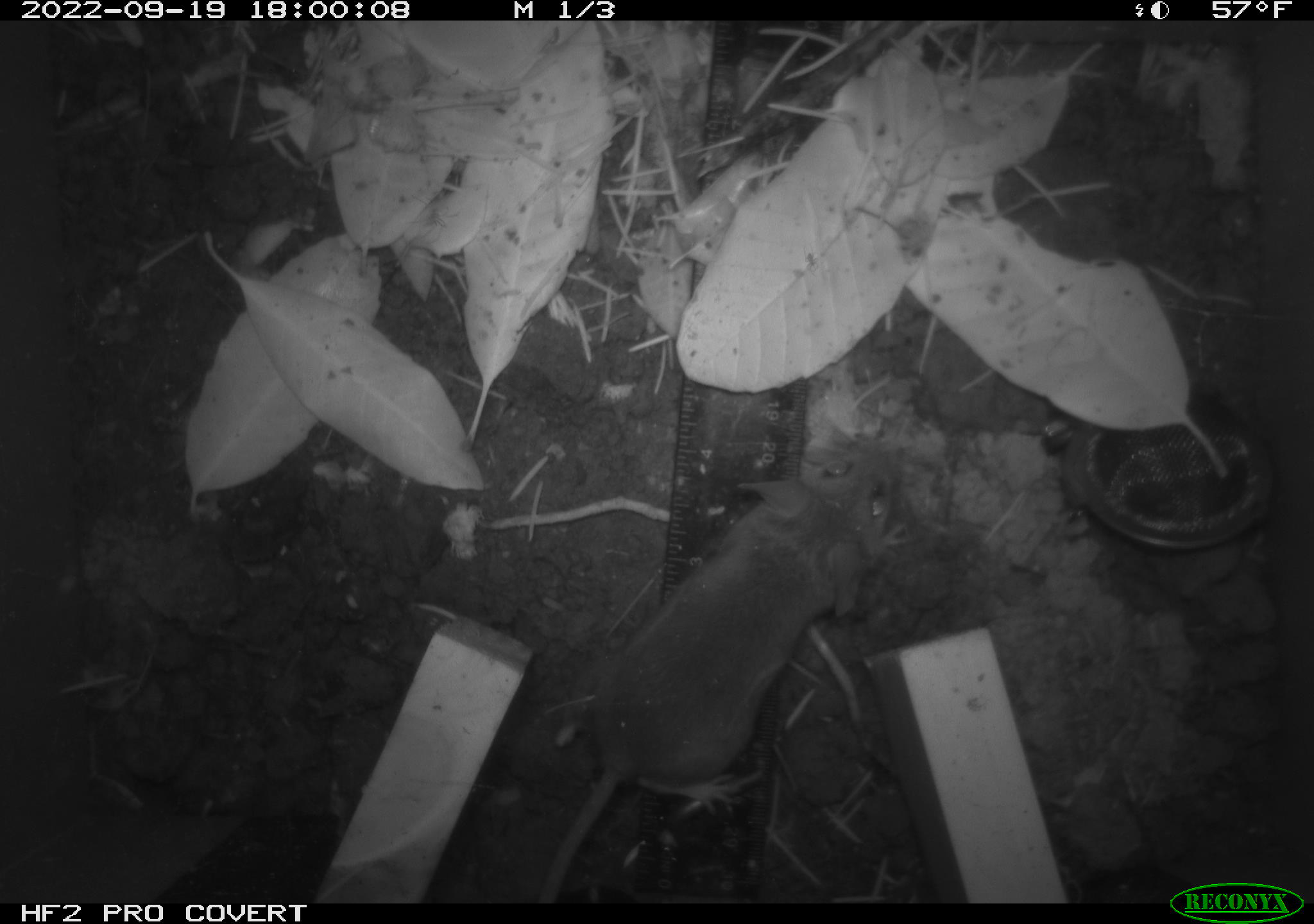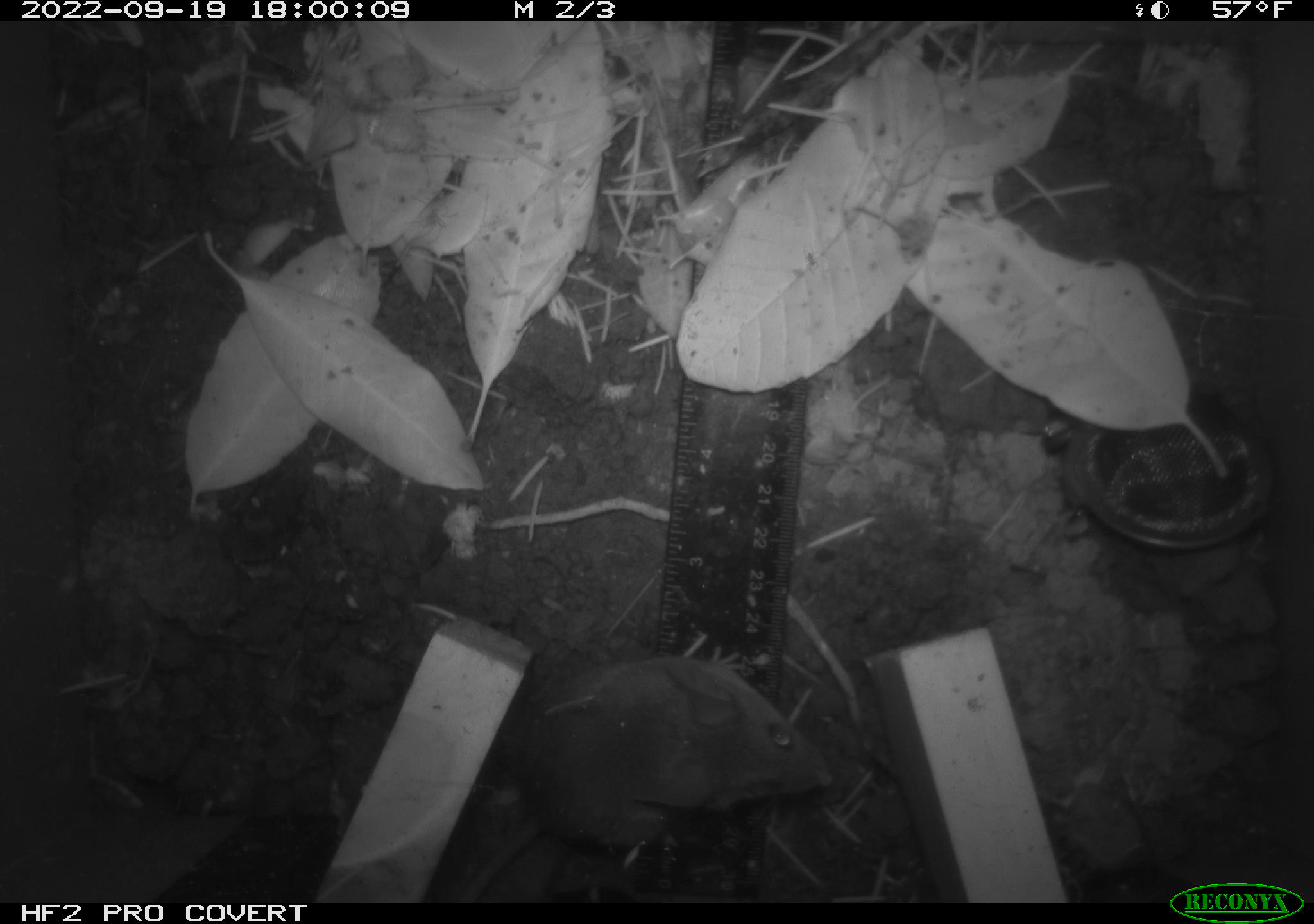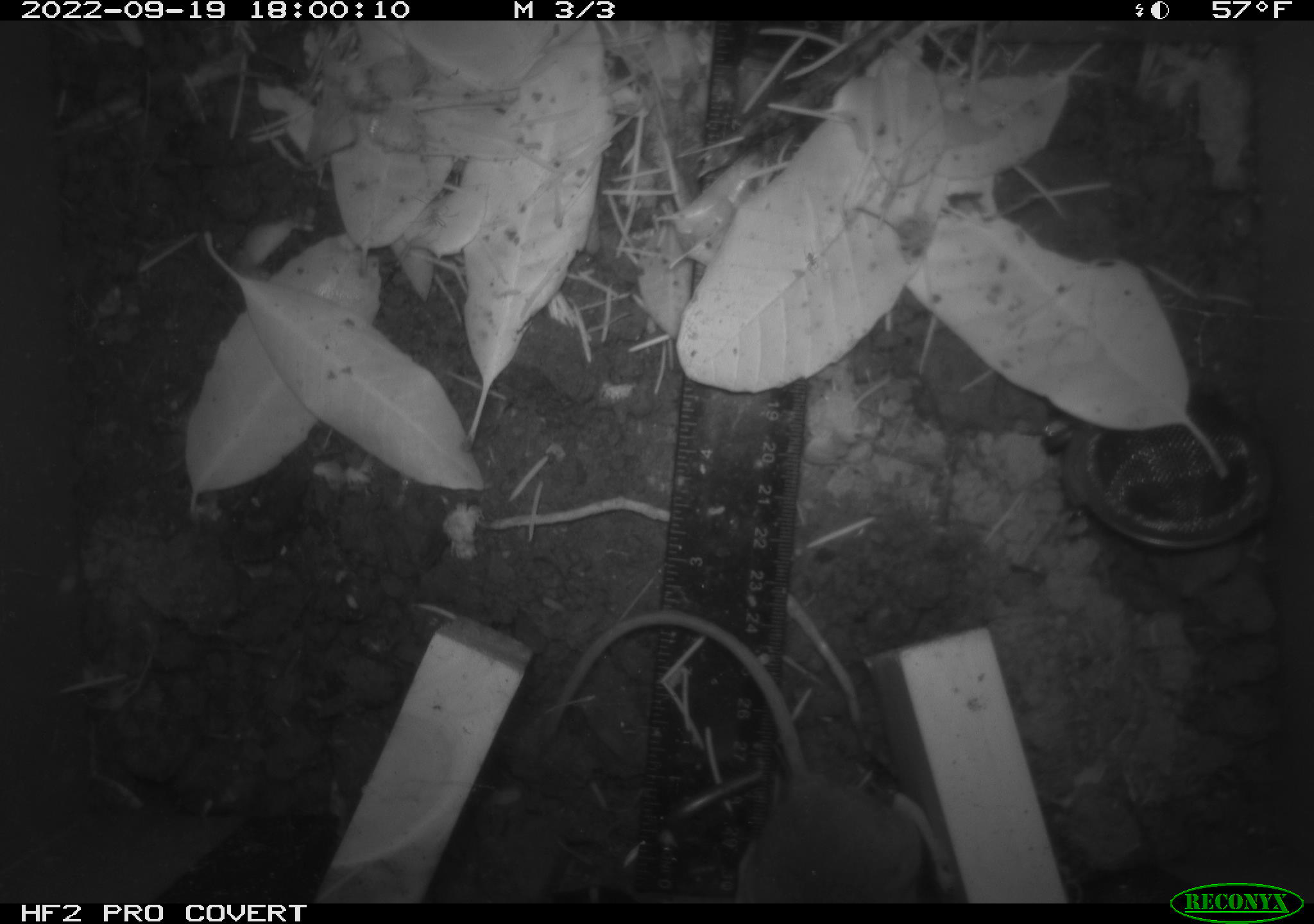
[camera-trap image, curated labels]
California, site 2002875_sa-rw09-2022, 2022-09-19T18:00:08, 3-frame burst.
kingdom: Animalia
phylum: Chordata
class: Mammalia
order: Rodentia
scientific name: Rodentia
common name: rodent